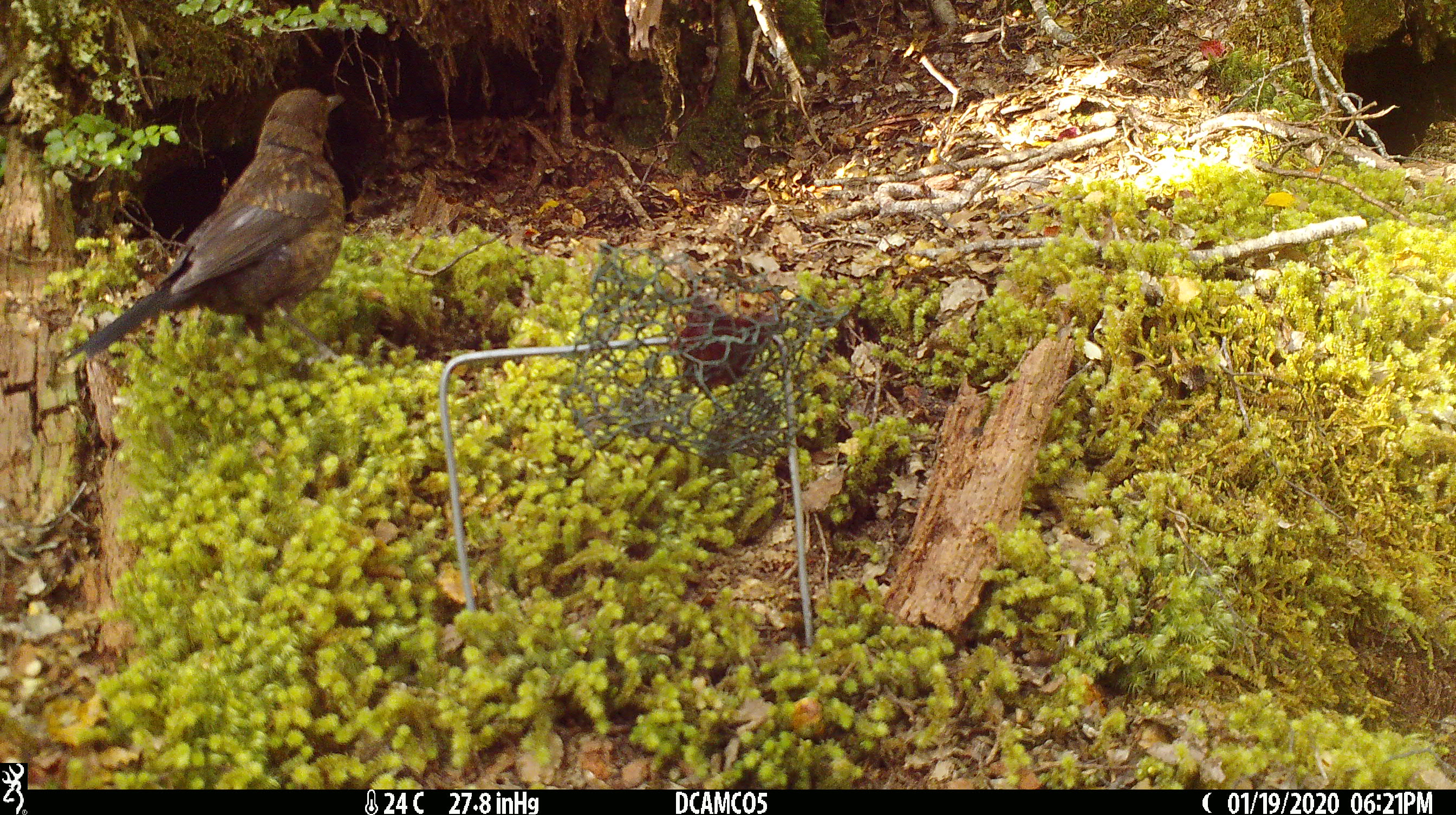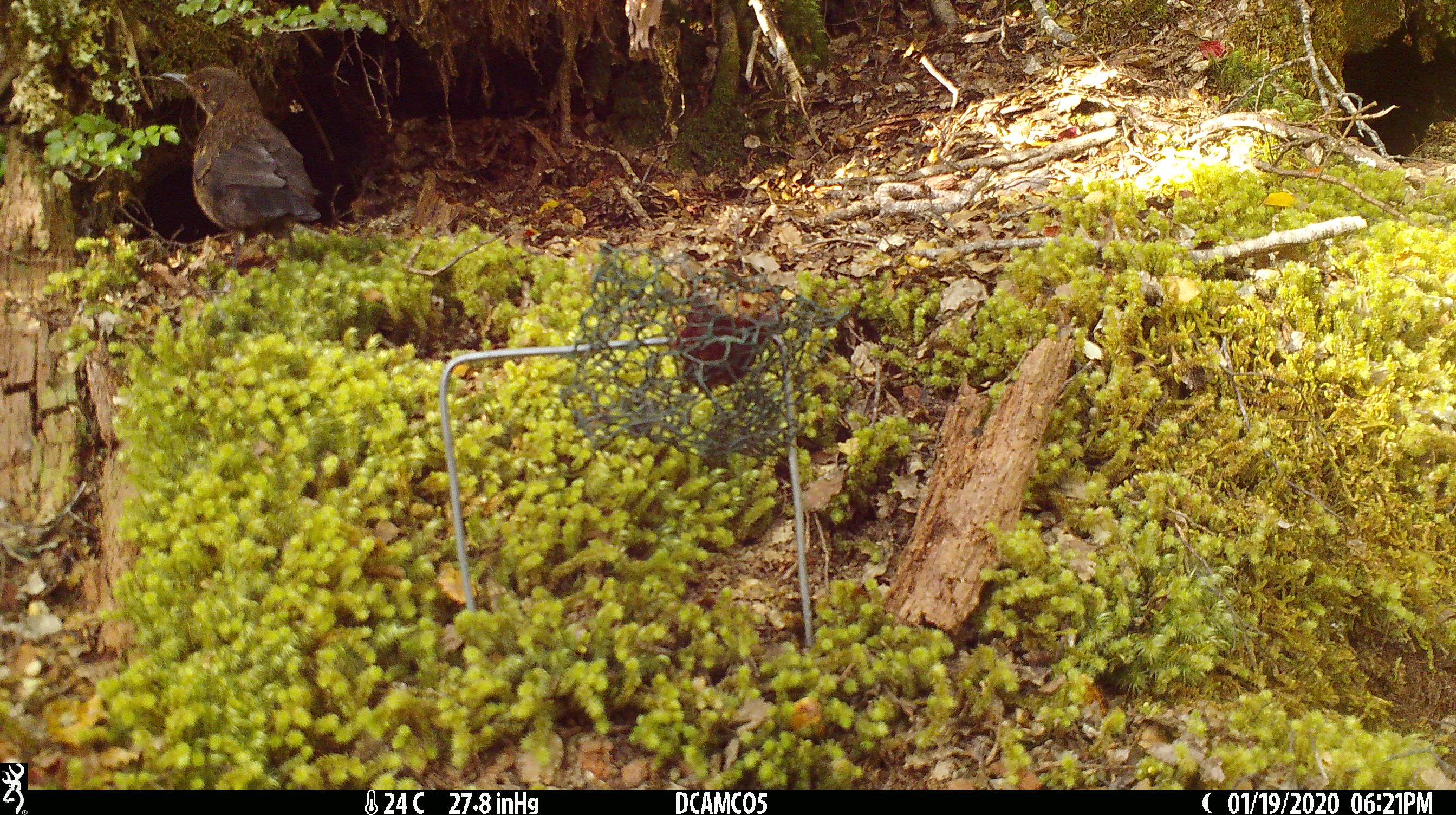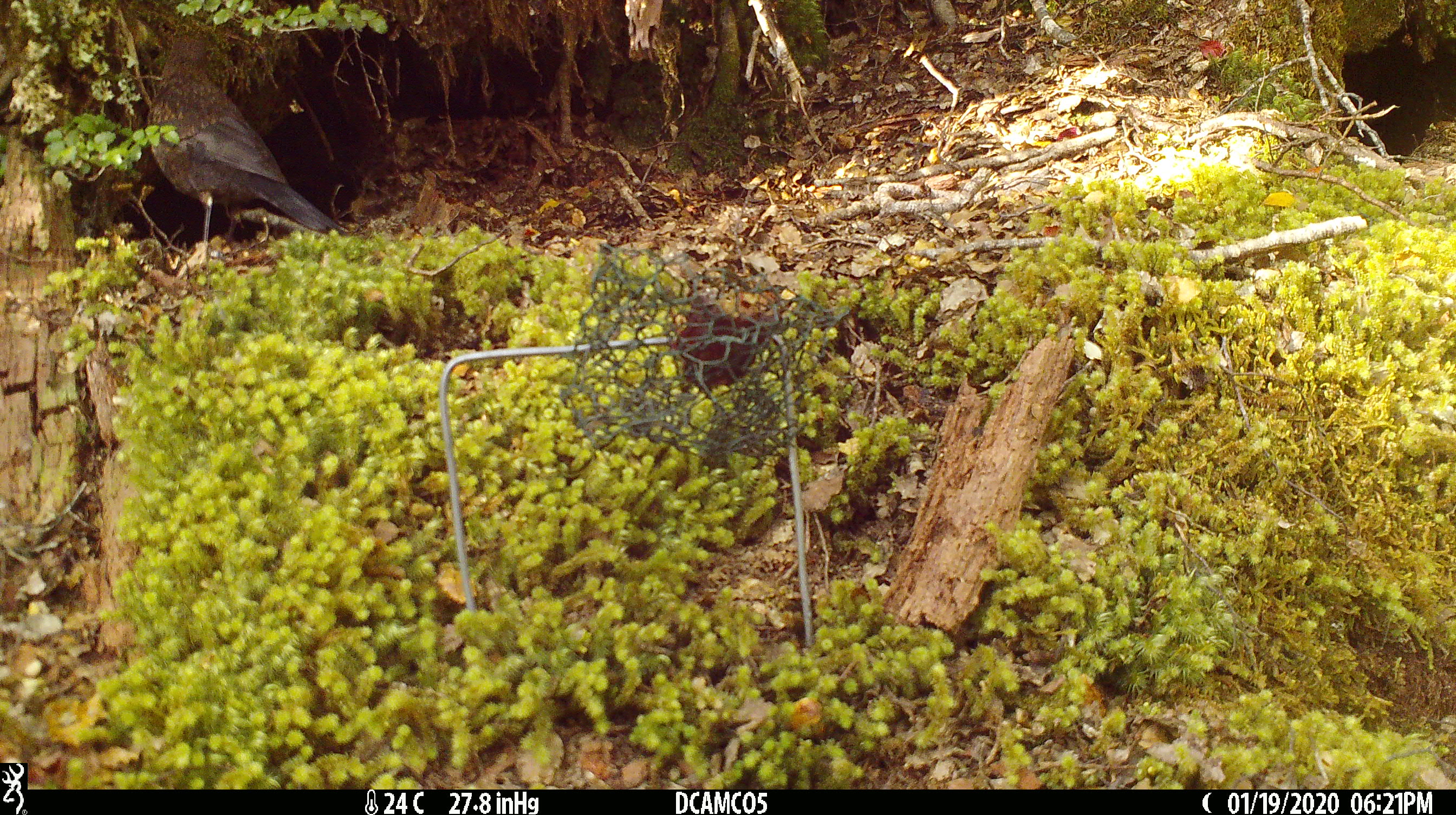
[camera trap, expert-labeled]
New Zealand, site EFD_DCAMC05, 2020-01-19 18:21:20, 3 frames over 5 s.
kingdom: Animalia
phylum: Chordata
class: Aves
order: Passeriformes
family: Turdidae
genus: Turdus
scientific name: Turdus merula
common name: eurasian blackbird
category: blackbird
Blackbird (eurasian blackbird) (Turdus merula).